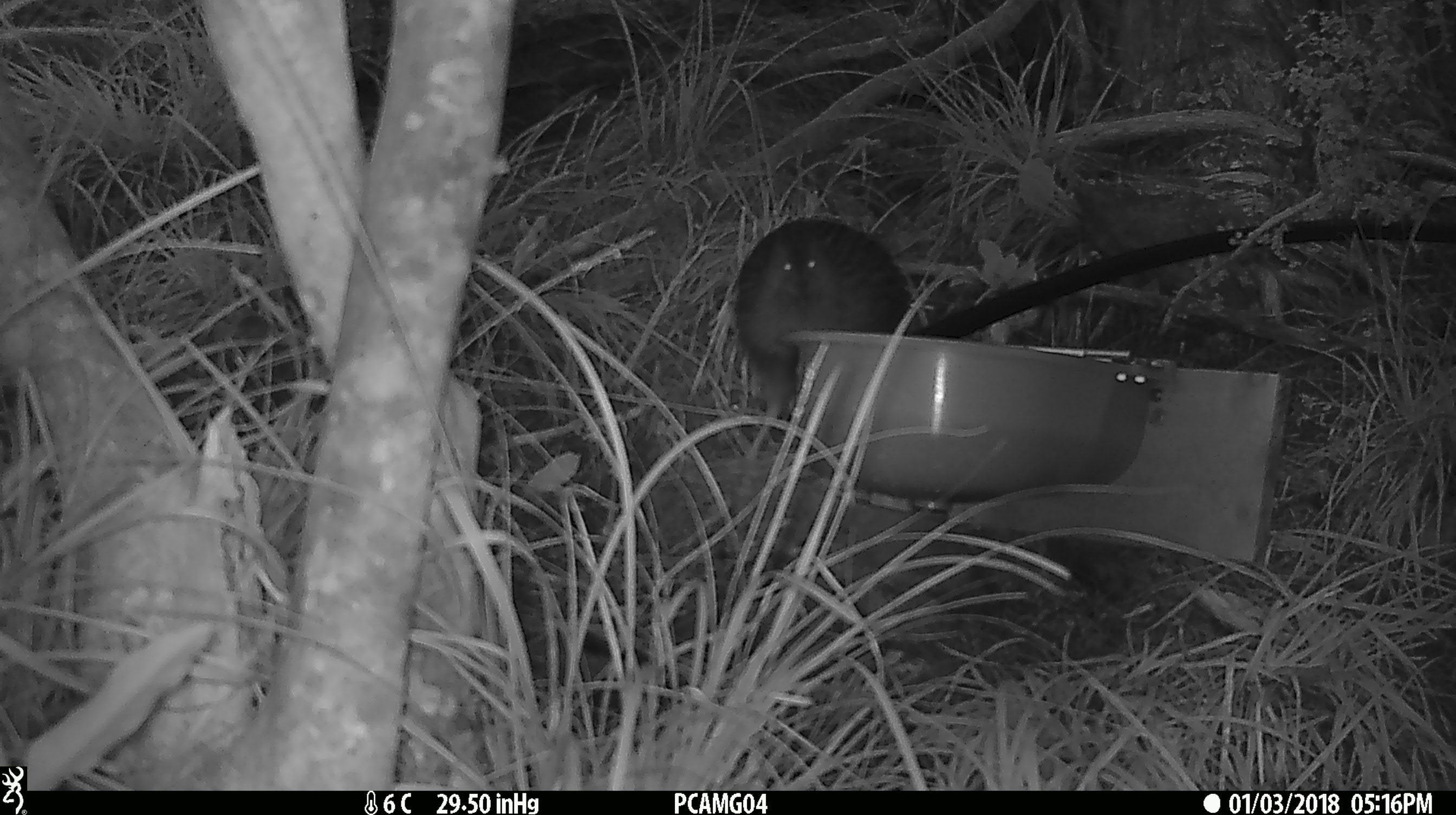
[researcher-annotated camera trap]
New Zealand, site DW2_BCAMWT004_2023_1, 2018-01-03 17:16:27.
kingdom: Animalia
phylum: Chordata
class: Aves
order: Gruiformes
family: Rallidae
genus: Gallirallus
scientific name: Gallirallus australis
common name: weka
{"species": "weka (Gallirallus australis)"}